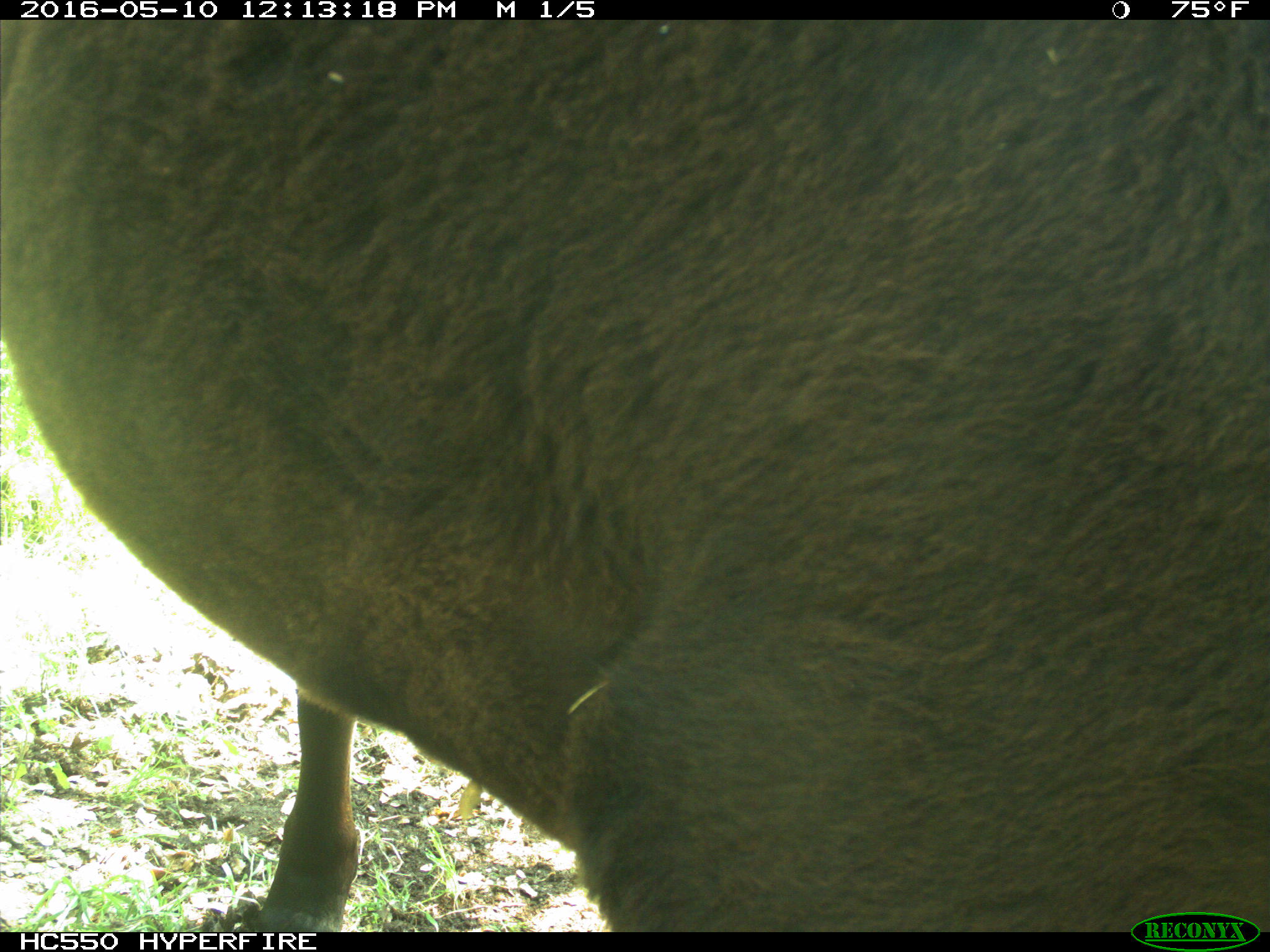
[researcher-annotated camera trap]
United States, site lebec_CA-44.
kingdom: Animalia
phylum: Chordata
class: Mammalia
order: Artiodactyla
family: Bovidae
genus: Bos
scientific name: Bos taurus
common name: domestic cow